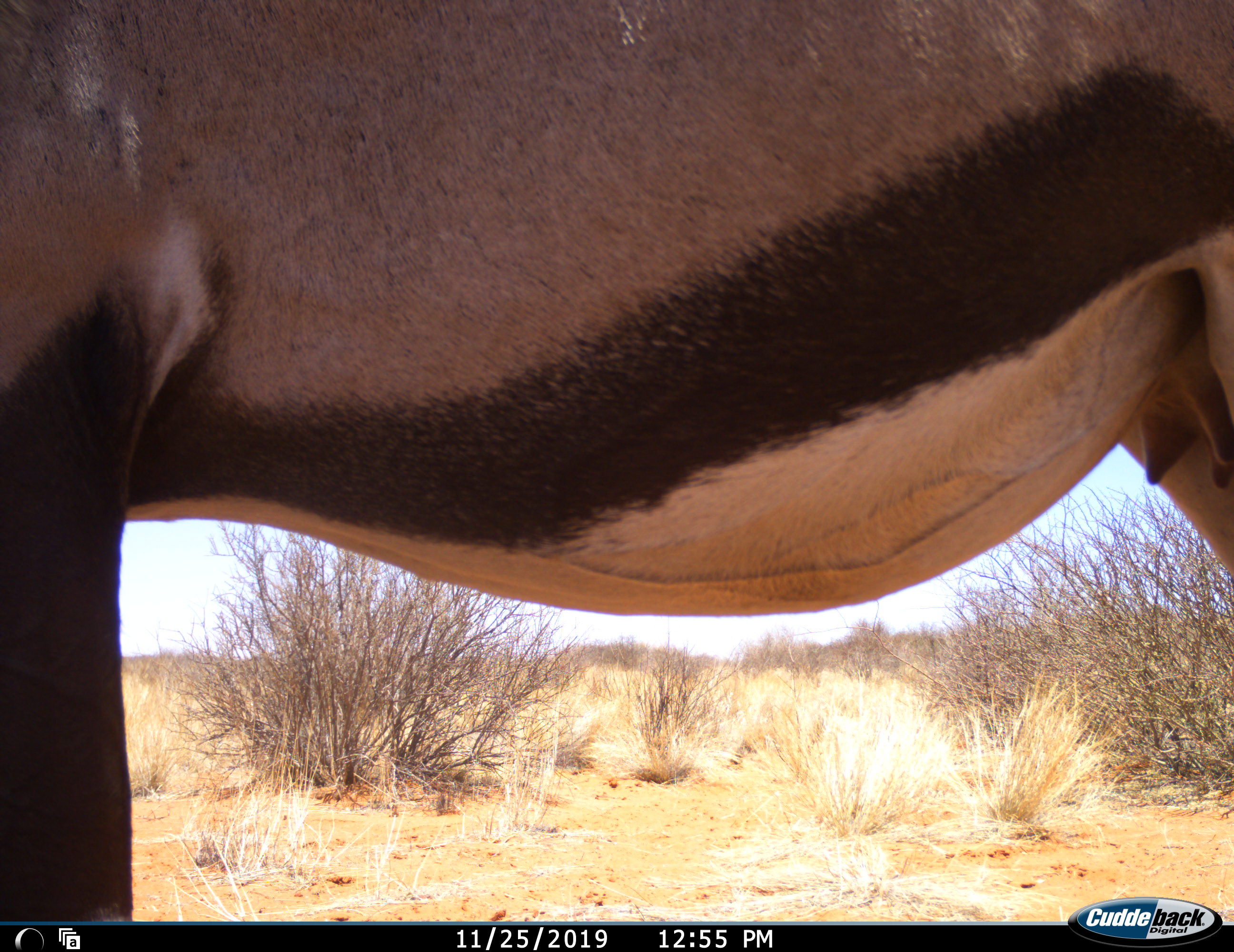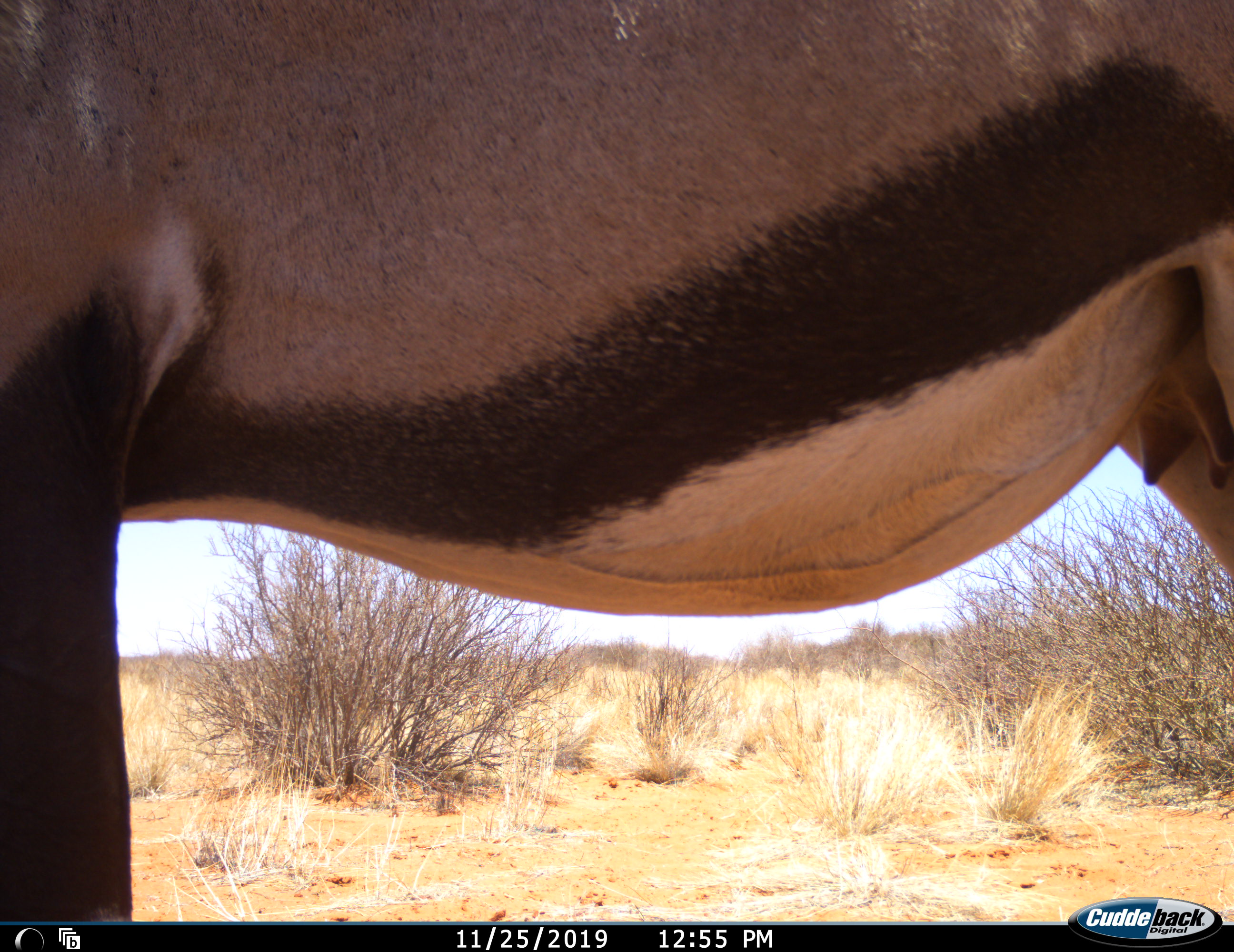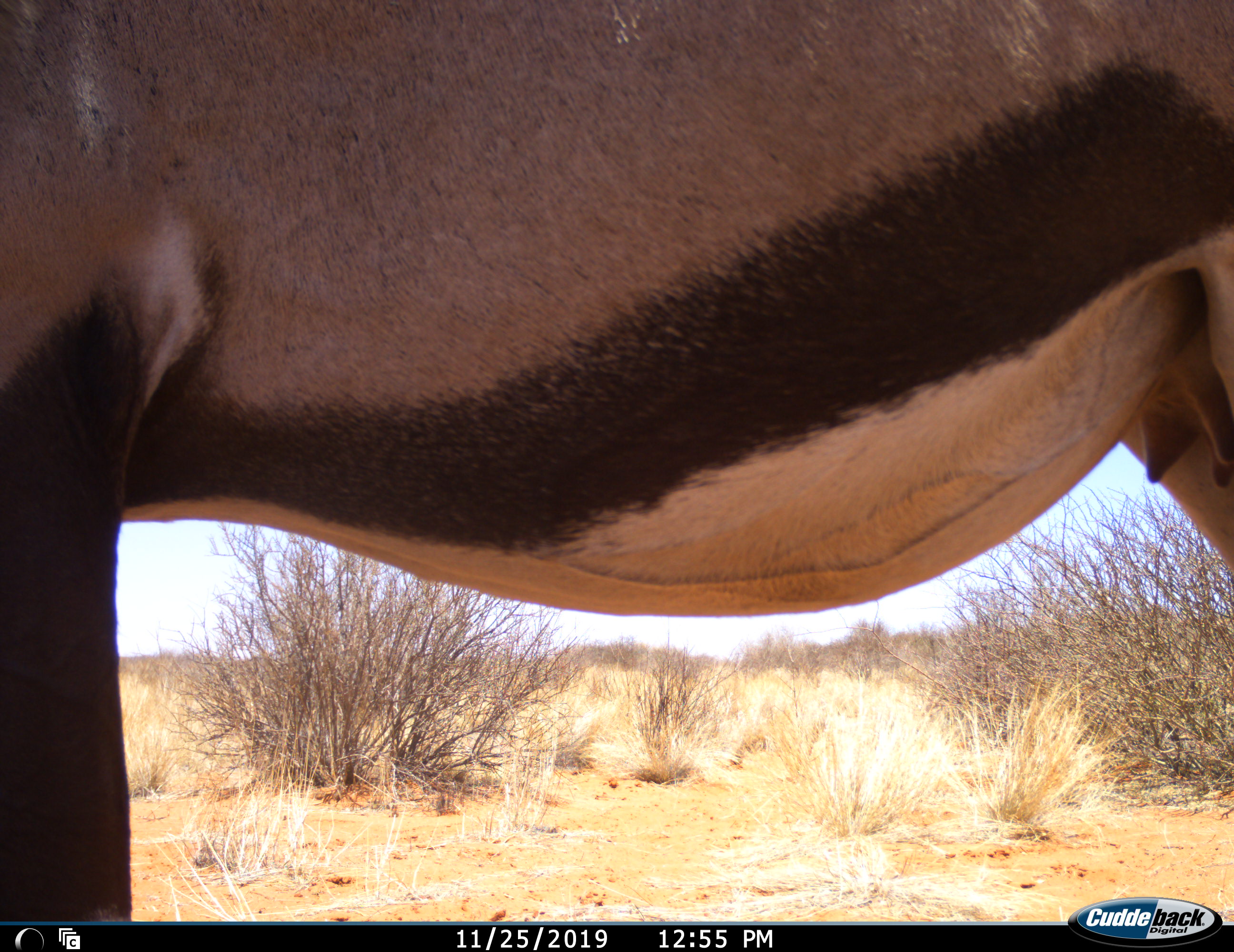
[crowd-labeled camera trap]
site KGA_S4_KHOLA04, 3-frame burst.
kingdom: Animalia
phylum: Chordata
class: Mammalia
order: Artiodactyla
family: Bovidae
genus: Oryx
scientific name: Oryx gazella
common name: gemsbok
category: oryx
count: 1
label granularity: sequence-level